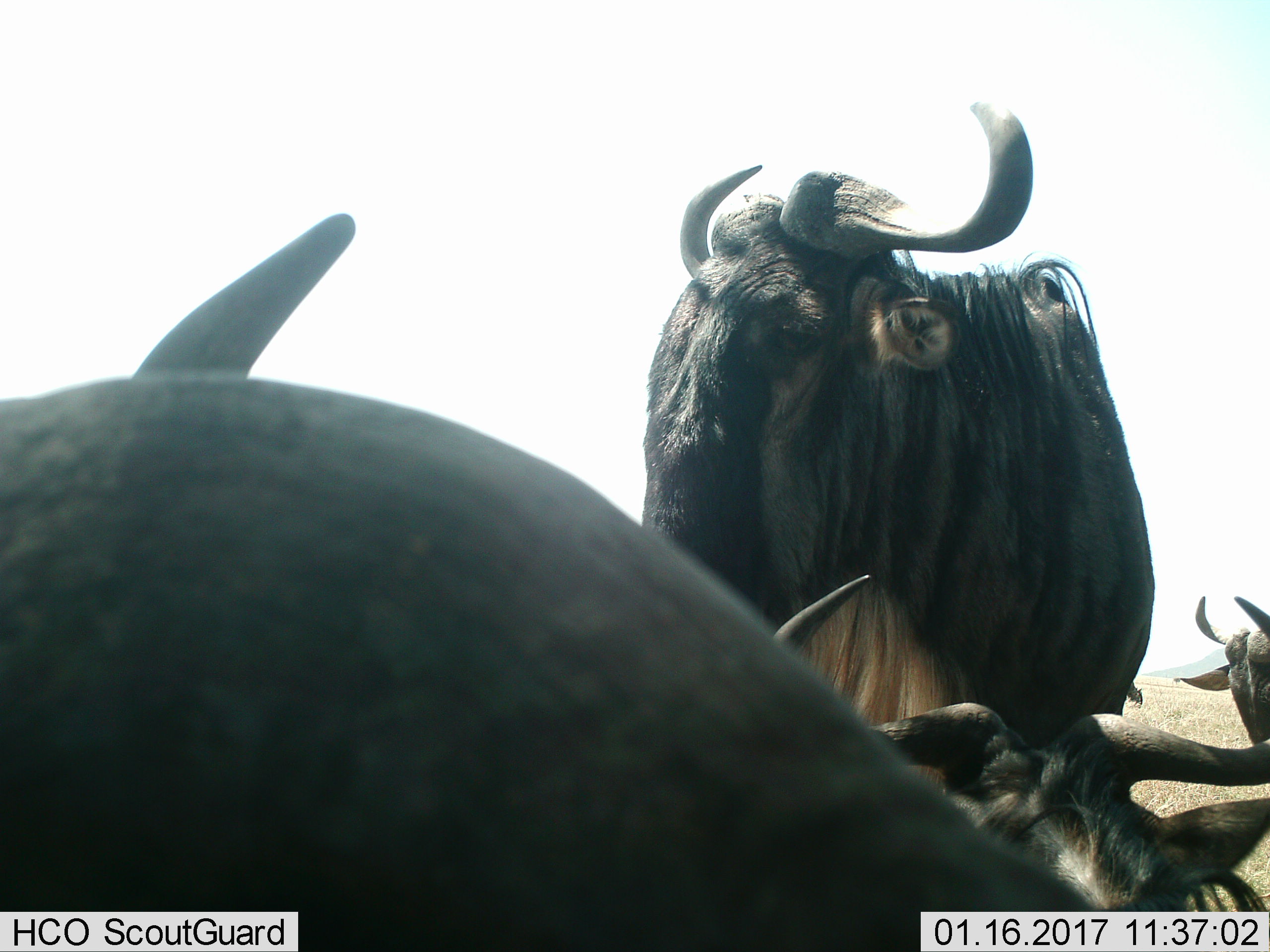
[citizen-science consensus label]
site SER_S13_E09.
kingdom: Animalia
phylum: Chordata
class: Mammalia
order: Artiodactyla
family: Bovidae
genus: Connochaetes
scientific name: Connochaetes taurinus taurinus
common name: blue wildebeest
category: wildebeestblue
Wildebeestblue (blue wildebeest) (Connochaetes taurinus taurinus), count 3. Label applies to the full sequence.